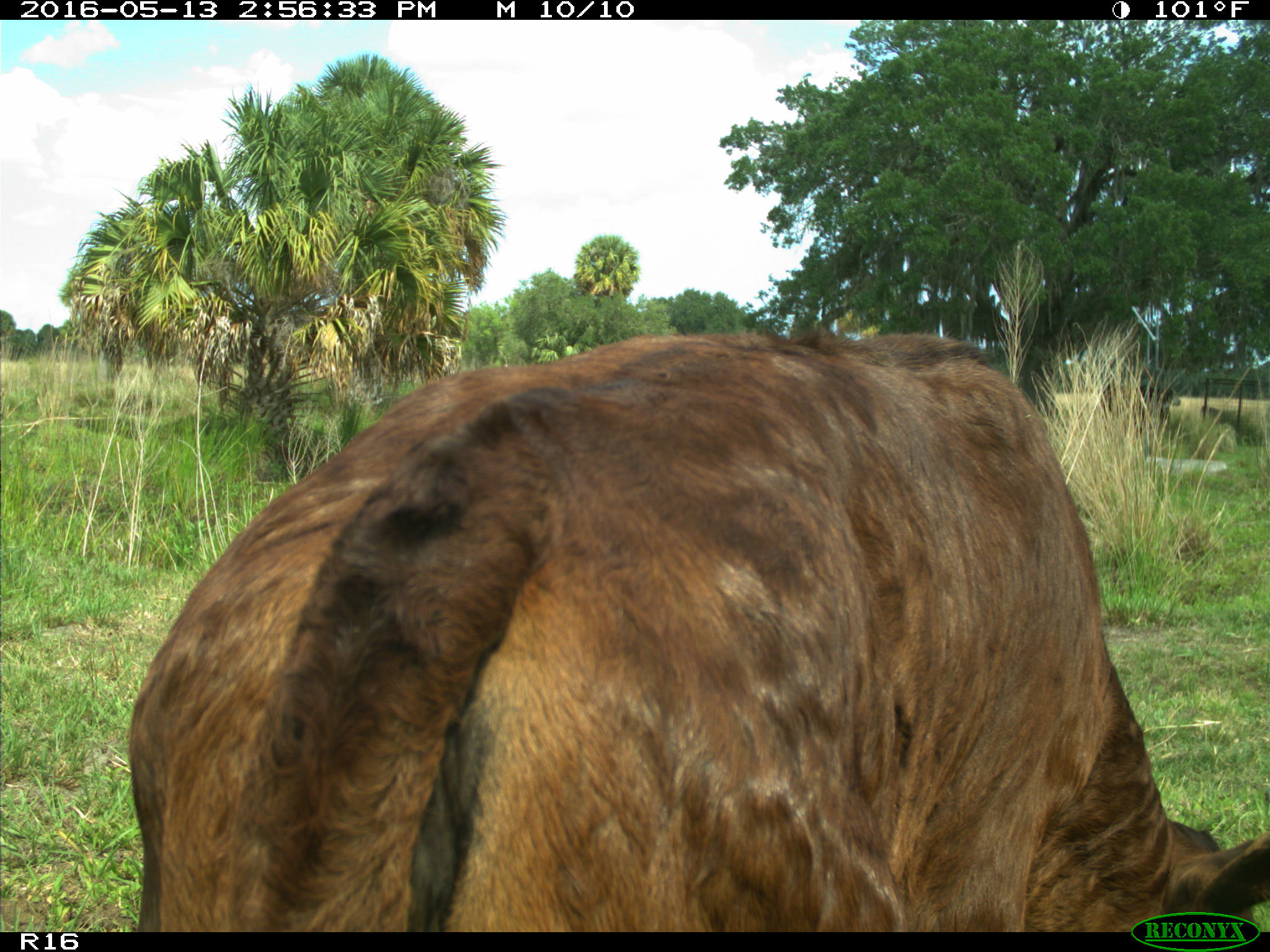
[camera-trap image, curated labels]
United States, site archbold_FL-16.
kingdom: Animalia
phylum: Chordata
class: Mammalia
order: Artiodactyla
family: Bovidae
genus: Bos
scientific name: Bos taurus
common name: domestic cow